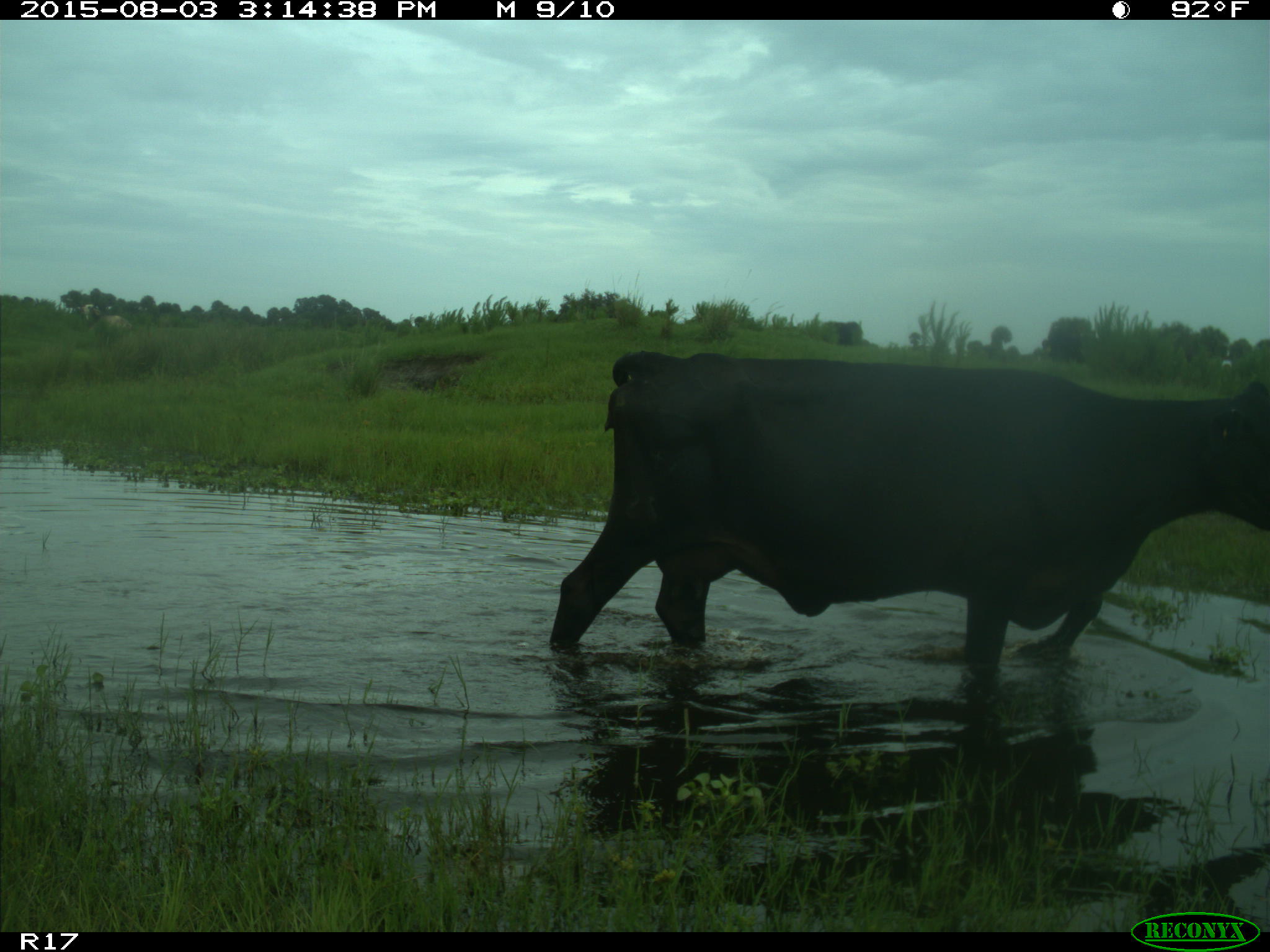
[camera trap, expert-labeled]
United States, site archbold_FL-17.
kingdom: Animalia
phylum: Chordata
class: Mammalia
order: Artiodactyla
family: Bovidae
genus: Bos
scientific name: Bos taurus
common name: domestic cow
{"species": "Bos taurus (domestic cow)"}